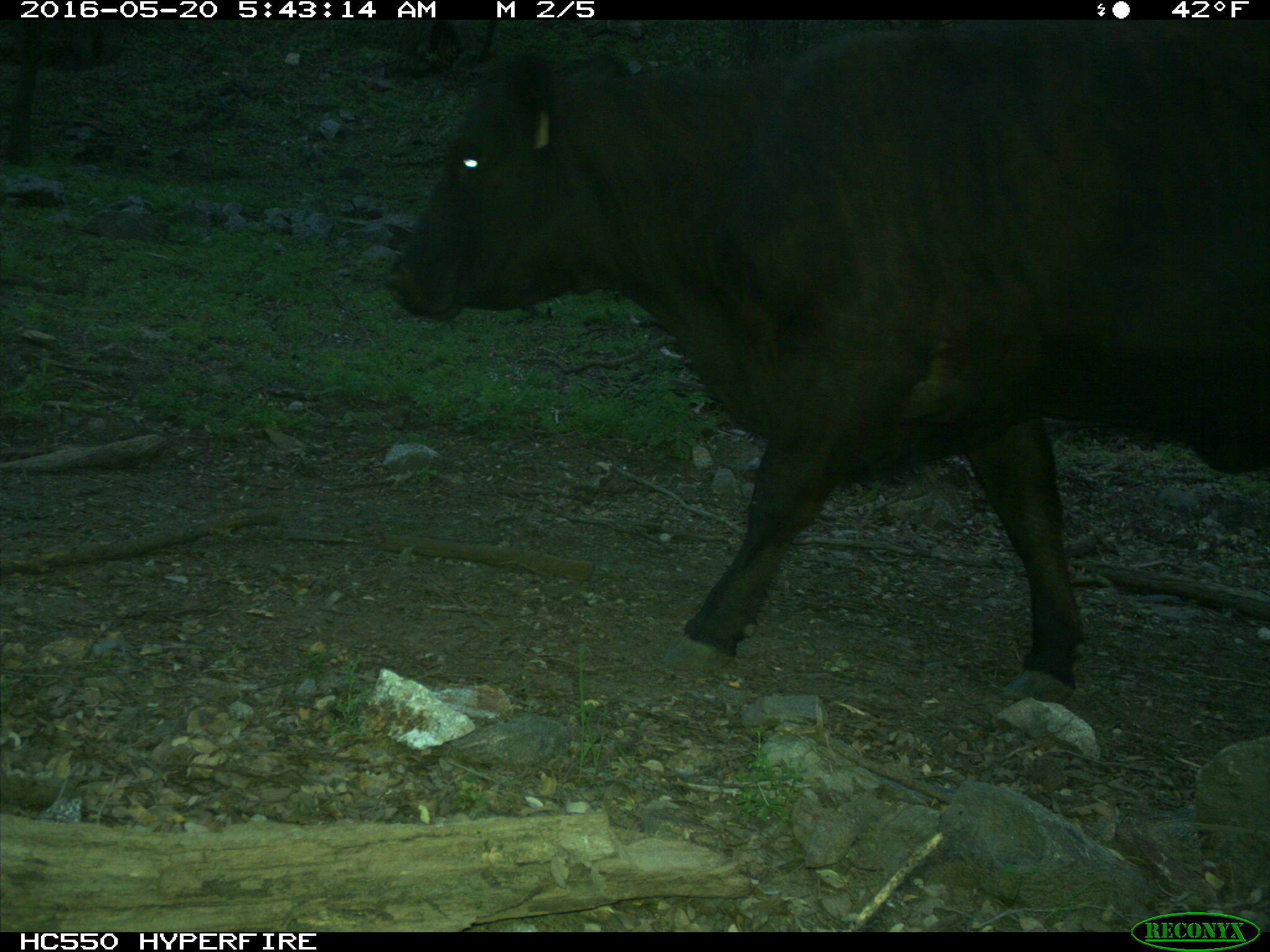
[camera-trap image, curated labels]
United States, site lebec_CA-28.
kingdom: Animalia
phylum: Chordata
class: Mammalia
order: Artiodactyla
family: Bovidae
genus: Bos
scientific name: Bos taurus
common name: domestic cow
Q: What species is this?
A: Bos taurus (domestic cow).